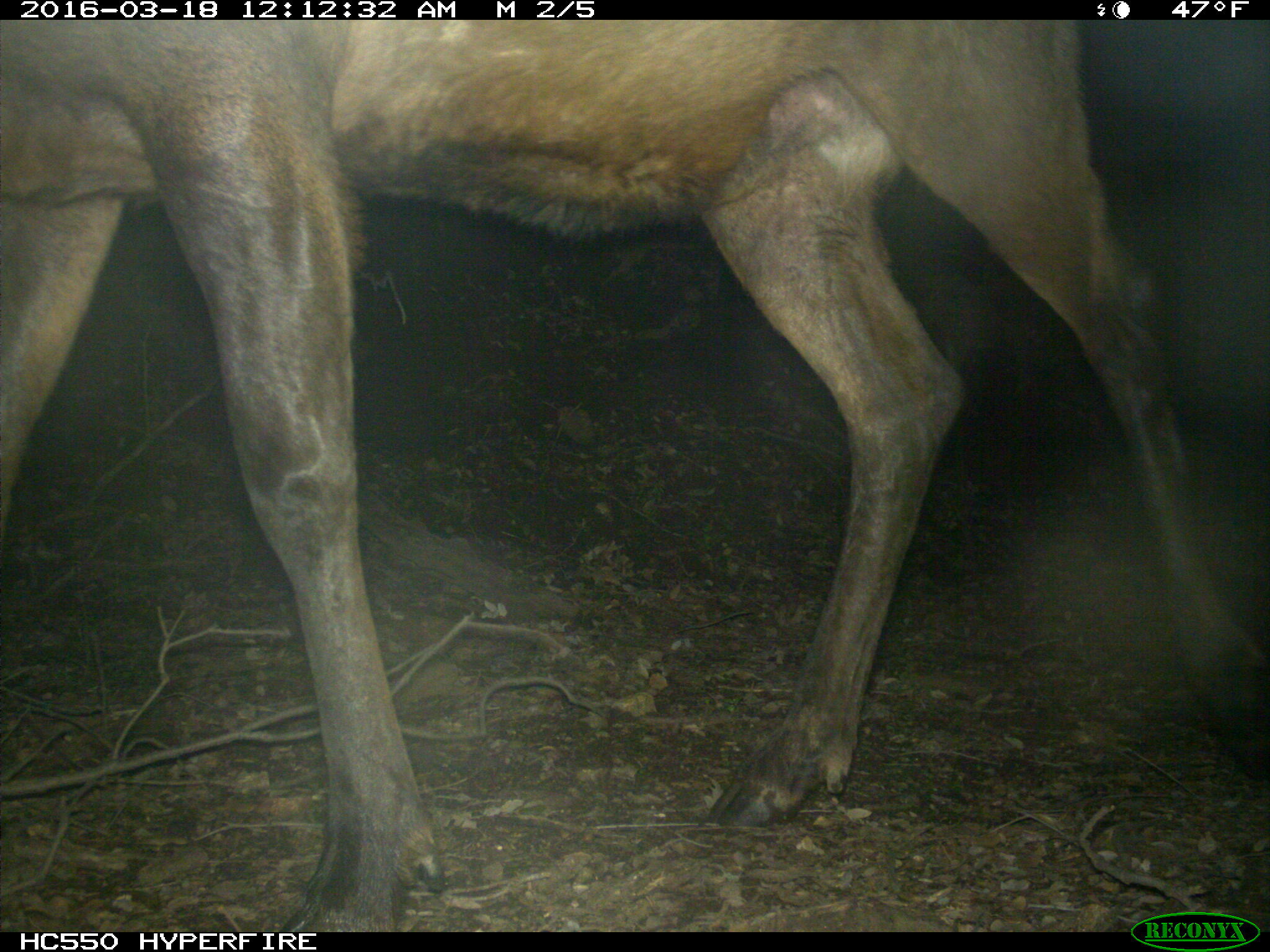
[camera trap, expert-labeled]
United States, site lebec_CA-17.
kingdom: Animalia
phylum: Chordata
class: Mammalia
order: Artiodactyla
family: Cervidae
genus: Cervus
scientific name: Cervus canadensis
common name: elk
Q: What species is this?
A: Cervus canadensis (elk).